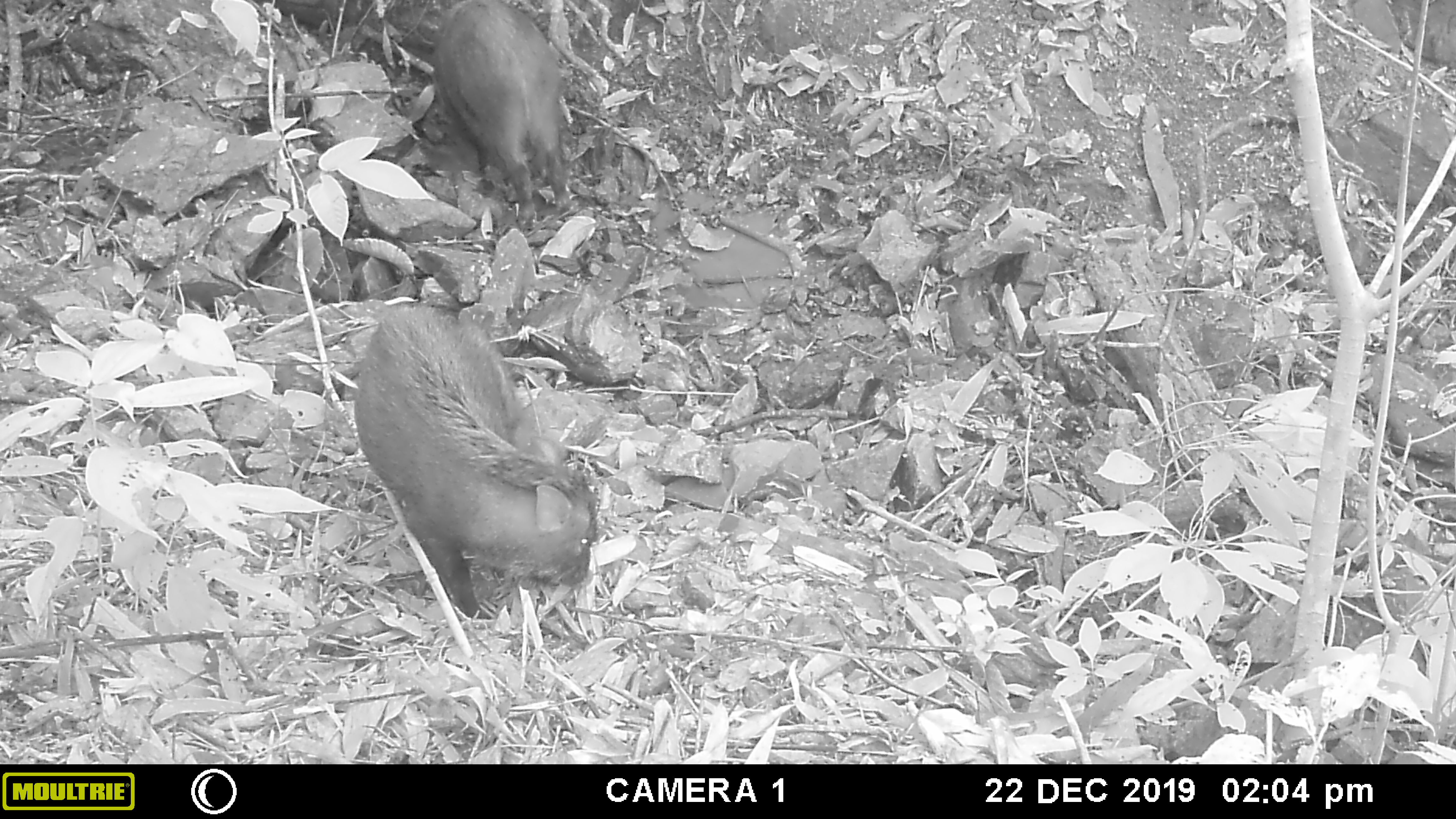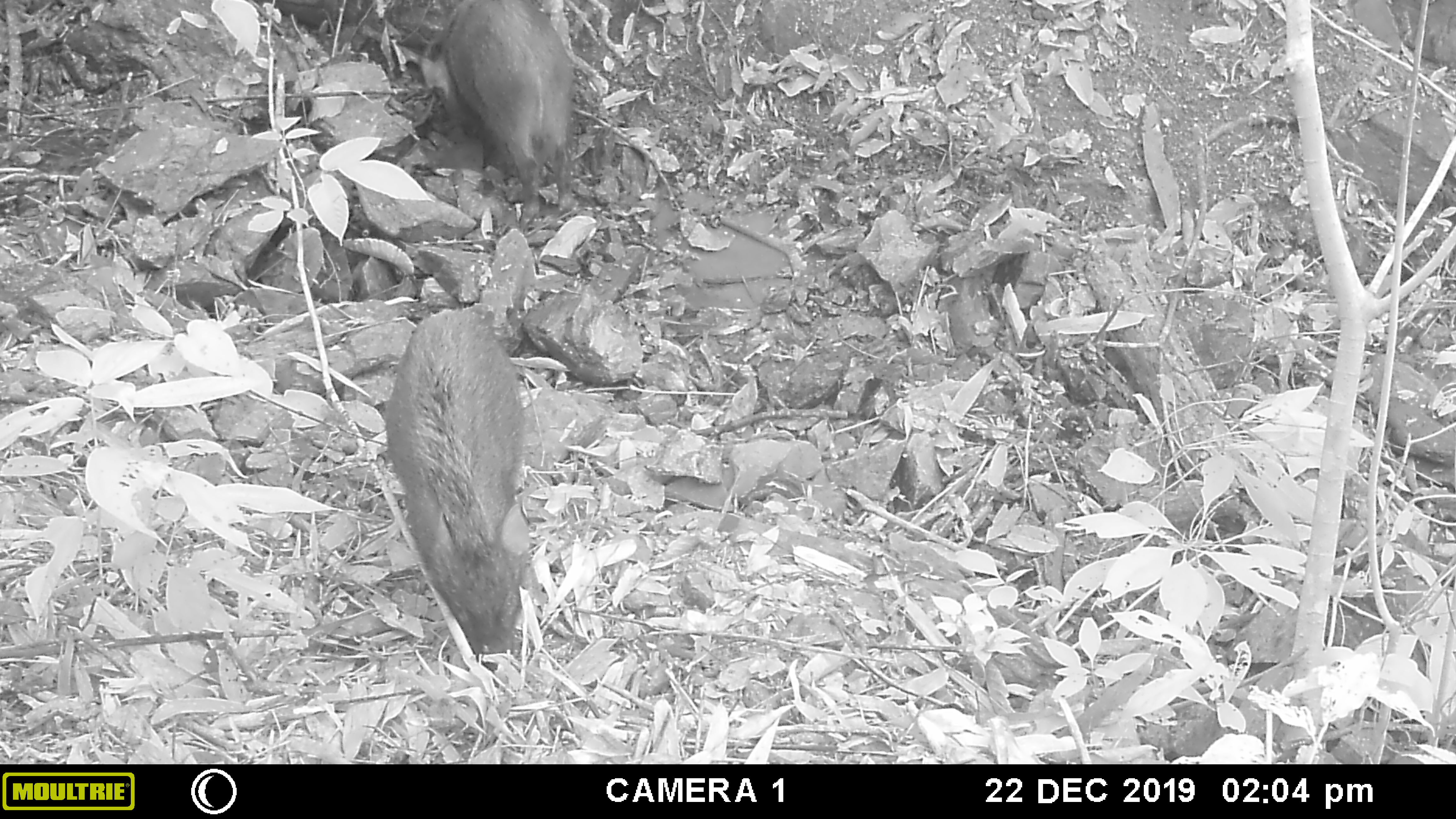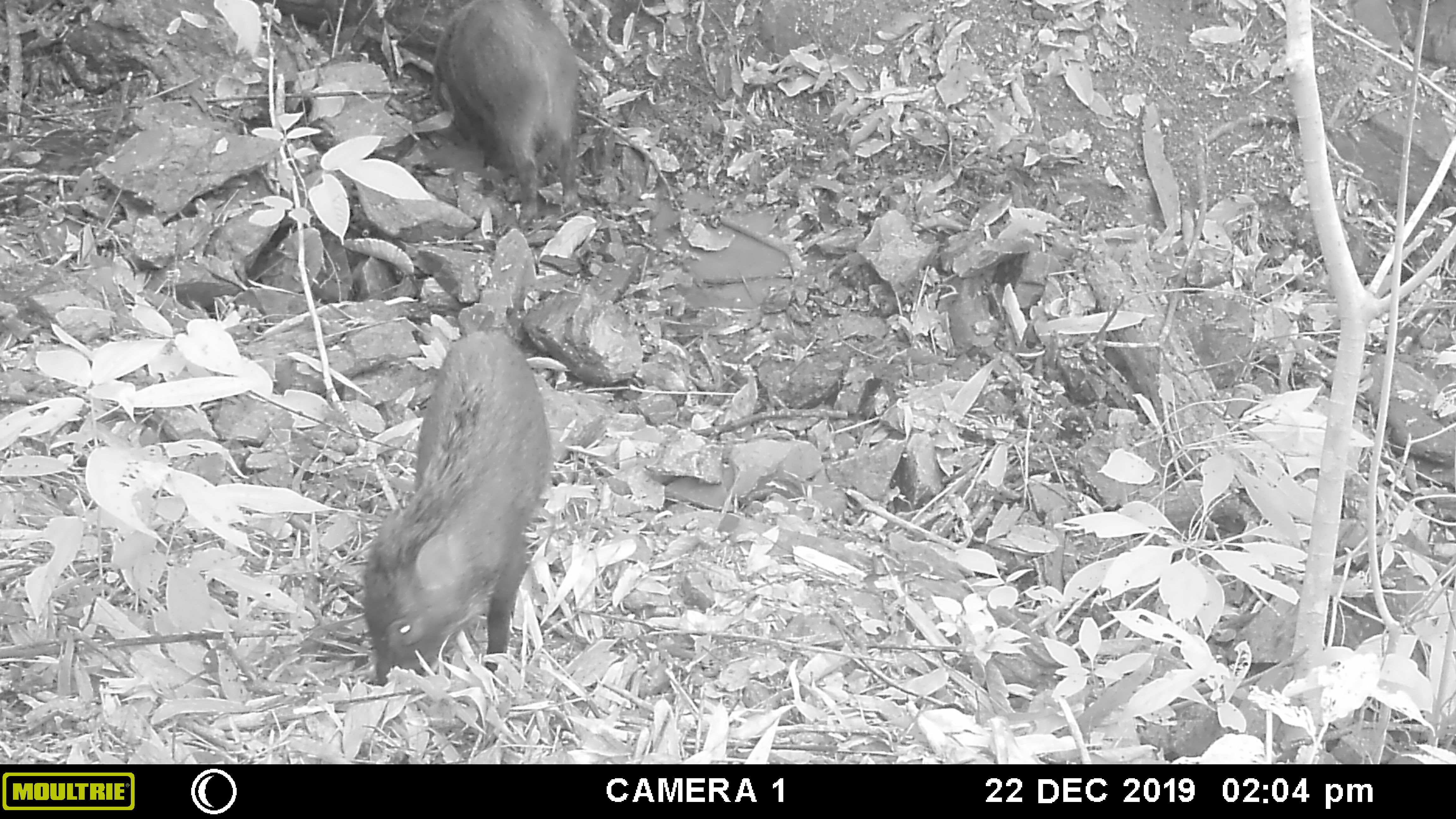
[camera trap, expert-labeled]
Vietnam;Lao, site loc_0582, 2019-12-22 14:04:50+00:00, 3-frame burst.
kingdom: Animalia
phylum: Chordata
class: Mammalia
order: Artiodactyla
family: Suidae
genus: Sus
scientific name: Sus scrofa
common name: eurasian wild pig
Eurasian wild pig (Sus scrofa). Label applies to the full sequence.